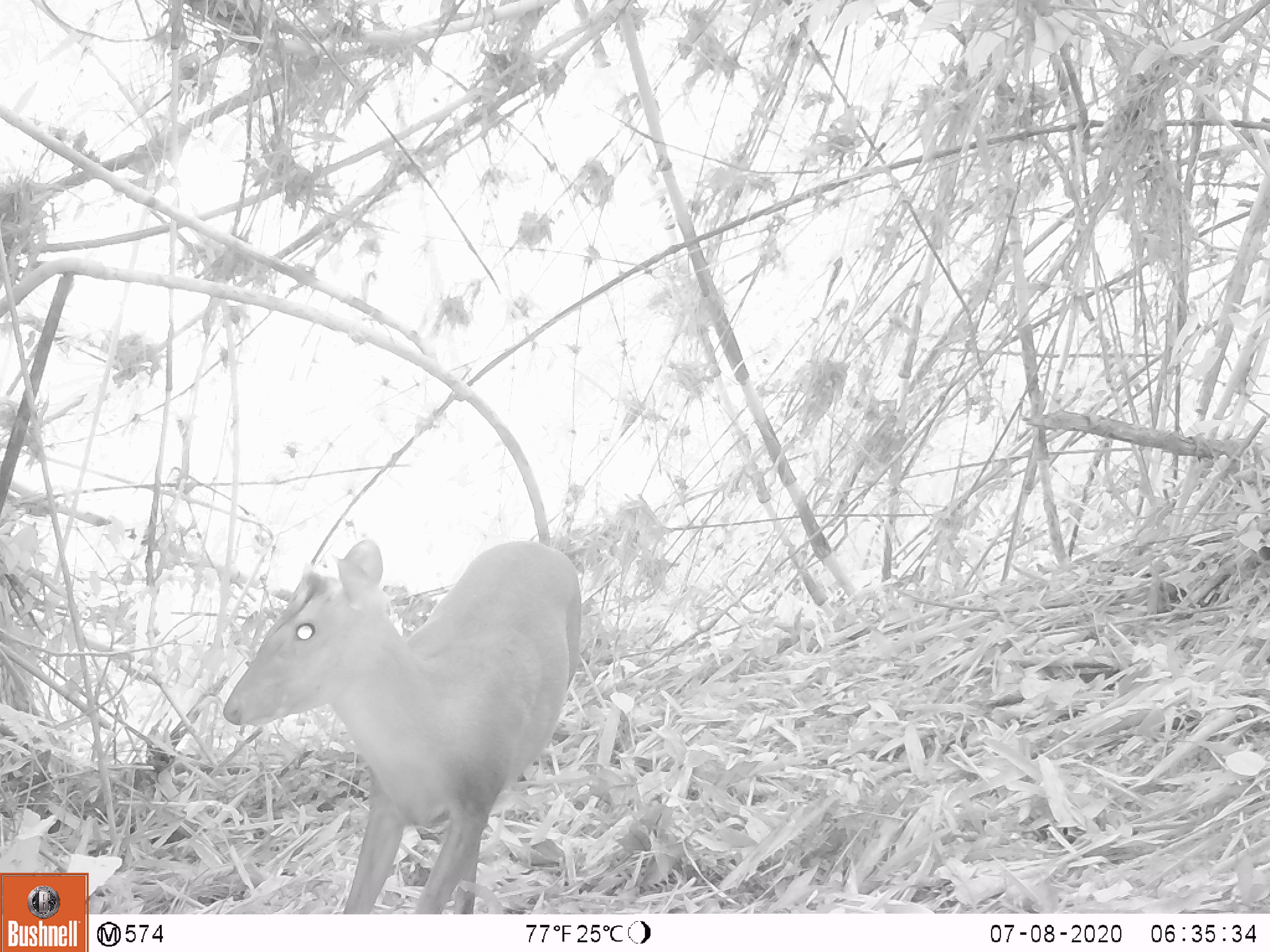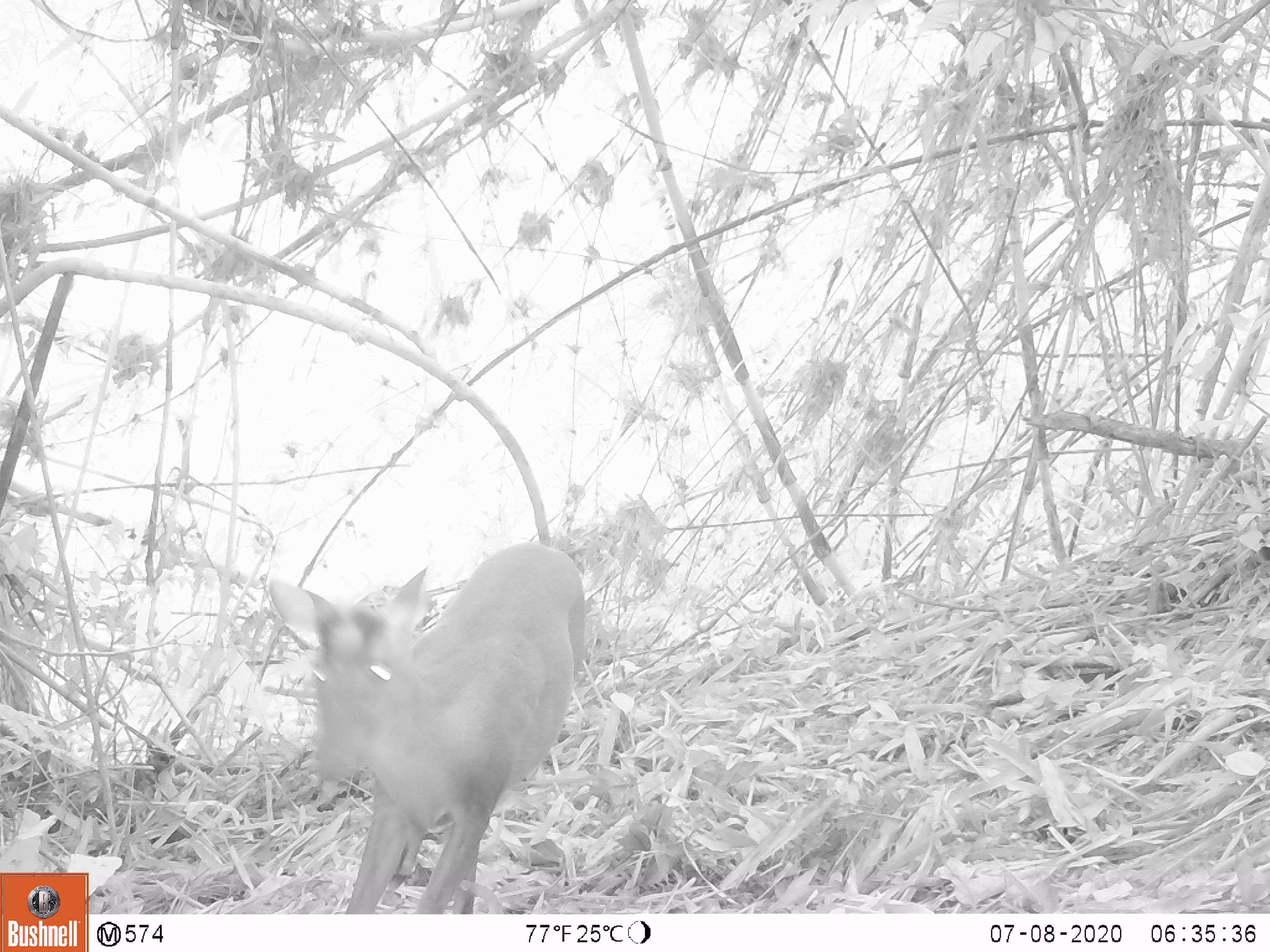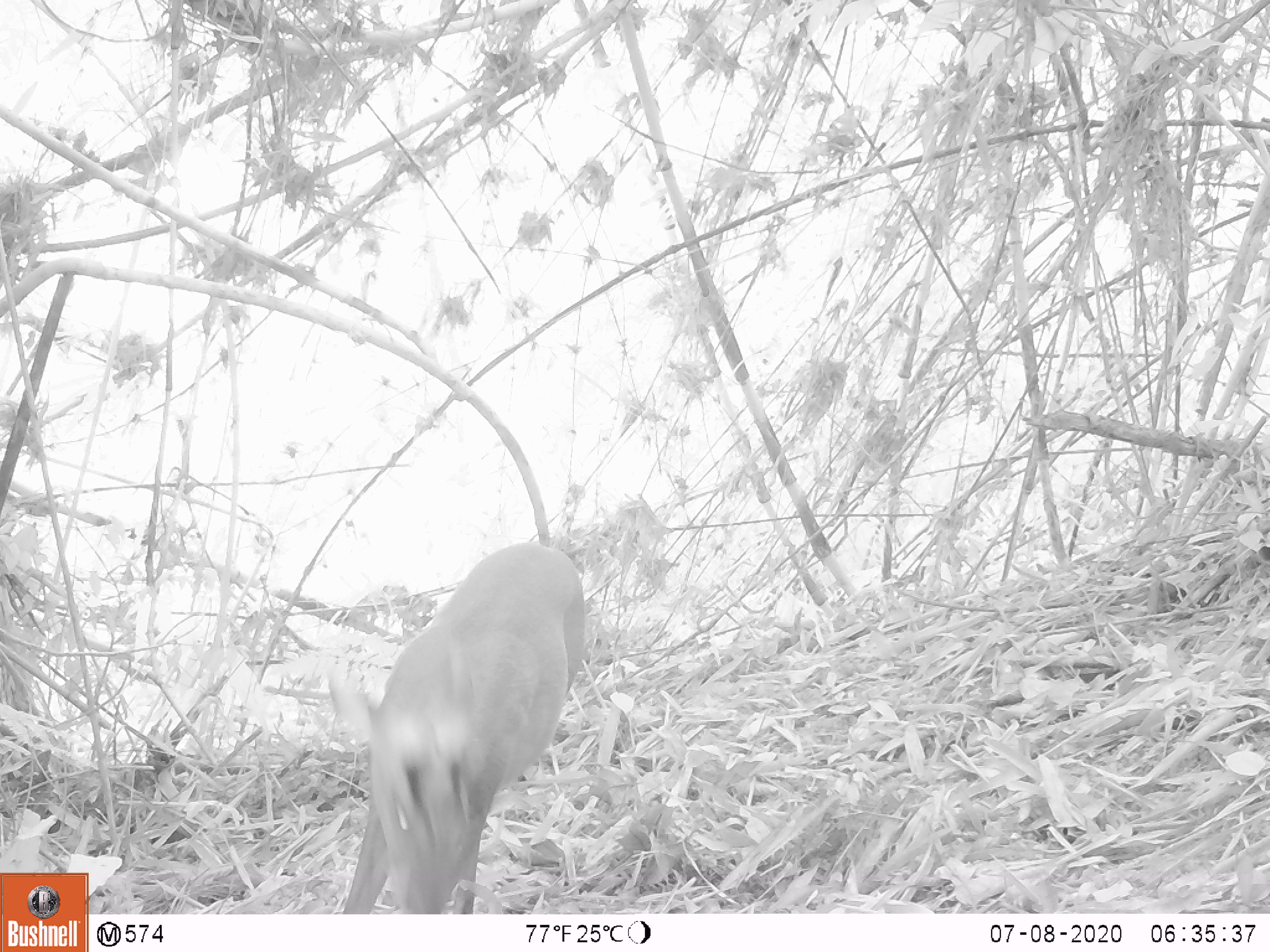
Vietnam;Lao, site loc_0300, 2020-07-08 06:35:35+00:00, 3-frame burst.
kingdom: Animalia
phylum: Chordata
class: Mammalia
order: Artiodactyla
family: Cervidae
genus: Muntiacus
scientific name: Muntiacus rooseveltorum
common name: roosevelt's muntjac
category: roosevelts muntjac group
Roosevelts muntjac group (roosevelt's muntjac) (Muntiacus rooseveltorum). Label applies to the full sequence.